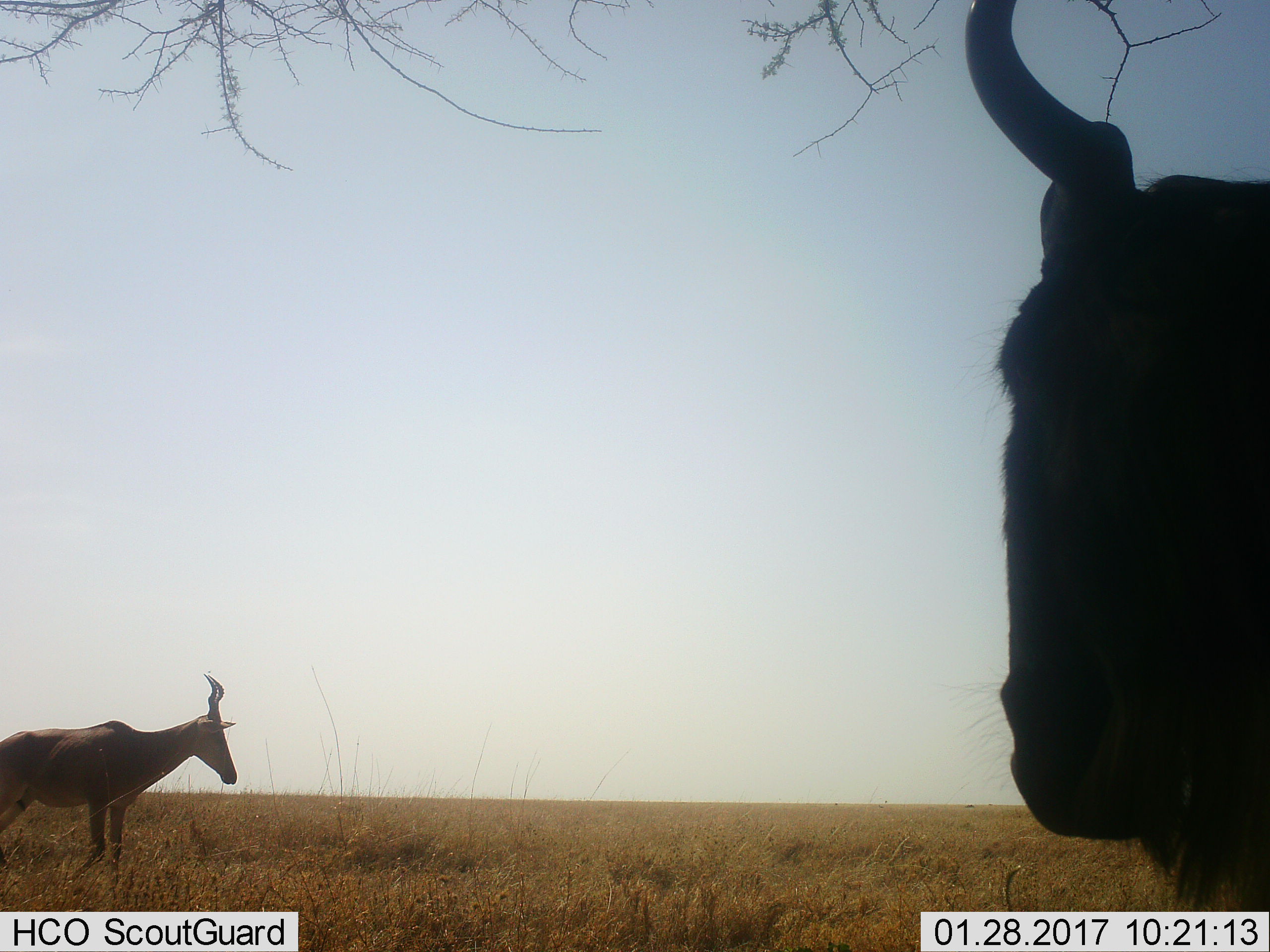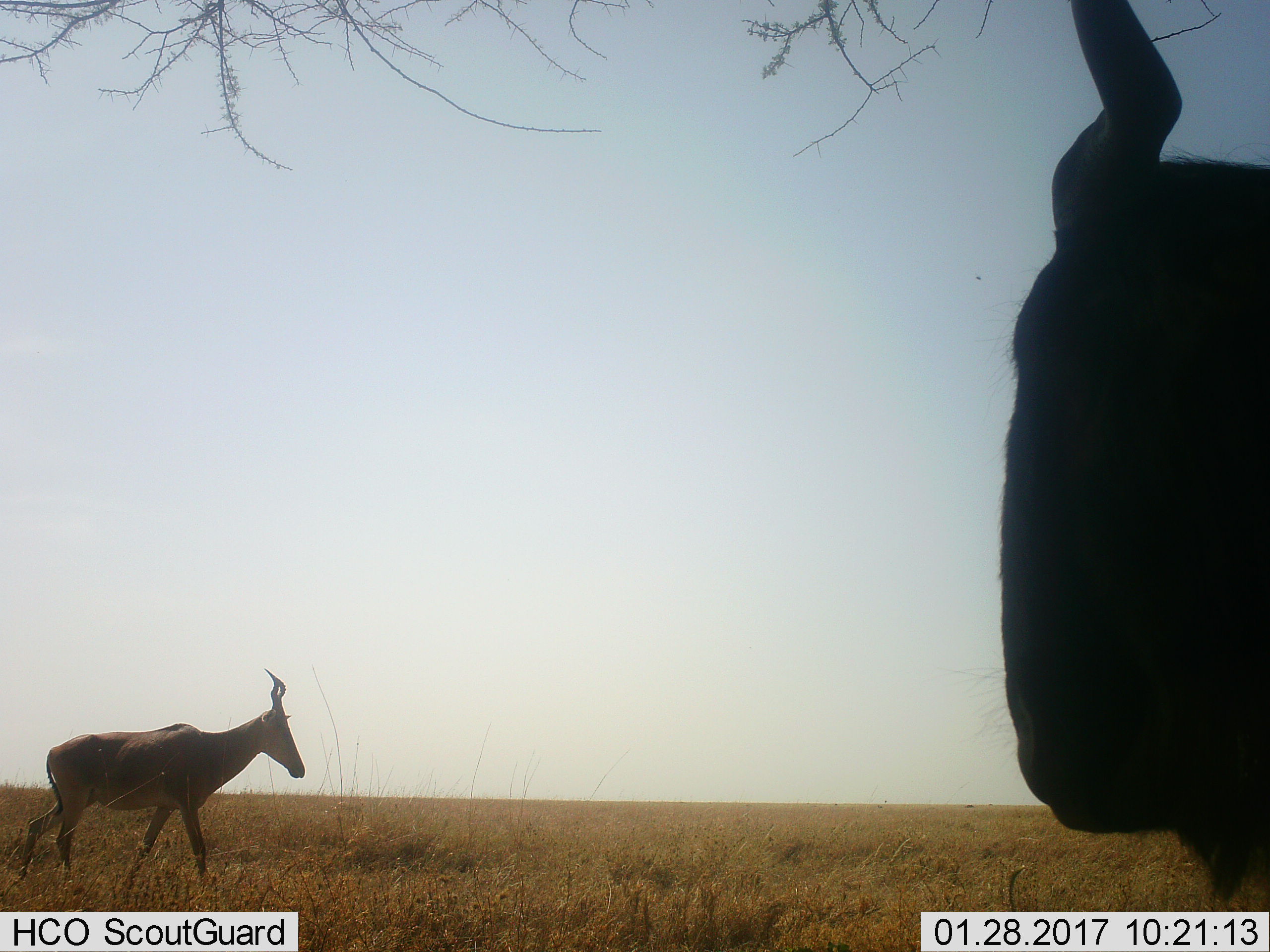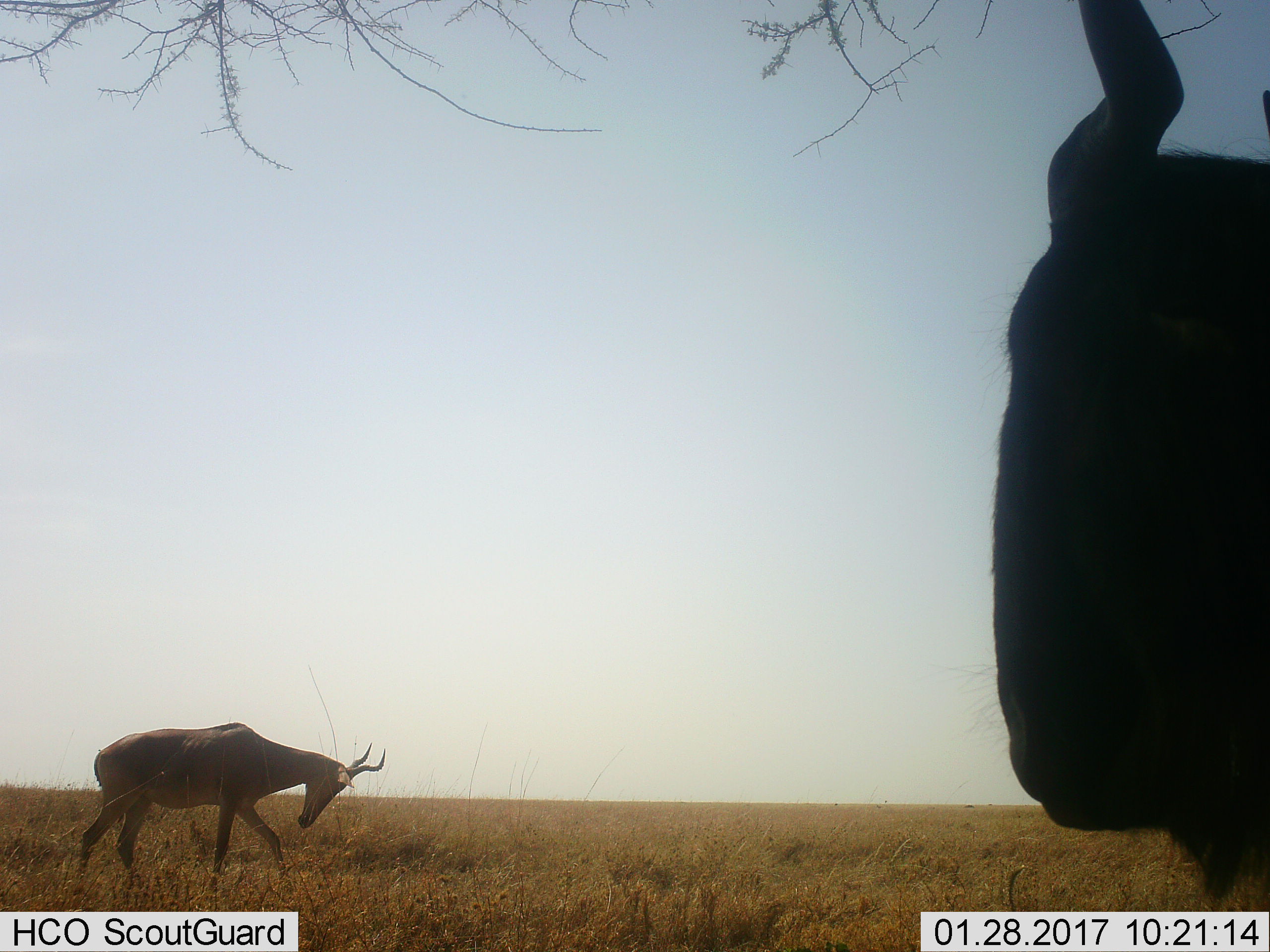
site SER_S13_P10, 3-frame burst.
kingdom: Animalia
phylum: Chordata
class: Mammalia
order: Artiodactyla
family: Bovidae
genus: Alcelaphus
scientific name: Alcelaphus buselaphus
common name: hartebeest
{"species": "hartebeest (Alcelaphus buselaphus)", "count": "1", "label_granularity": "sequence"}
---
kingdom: Animalia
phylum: Chordata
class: Mammalia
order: Artiodactyla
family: Bovidae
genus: Connochaetes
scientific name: Connochaetes taurinus taurinus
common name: blue wildebeest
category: wildebeestblue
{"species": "wildebeestblue (blue wildebeest) (Connochaetes taurinus taurinus)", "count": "1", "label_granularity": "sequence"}